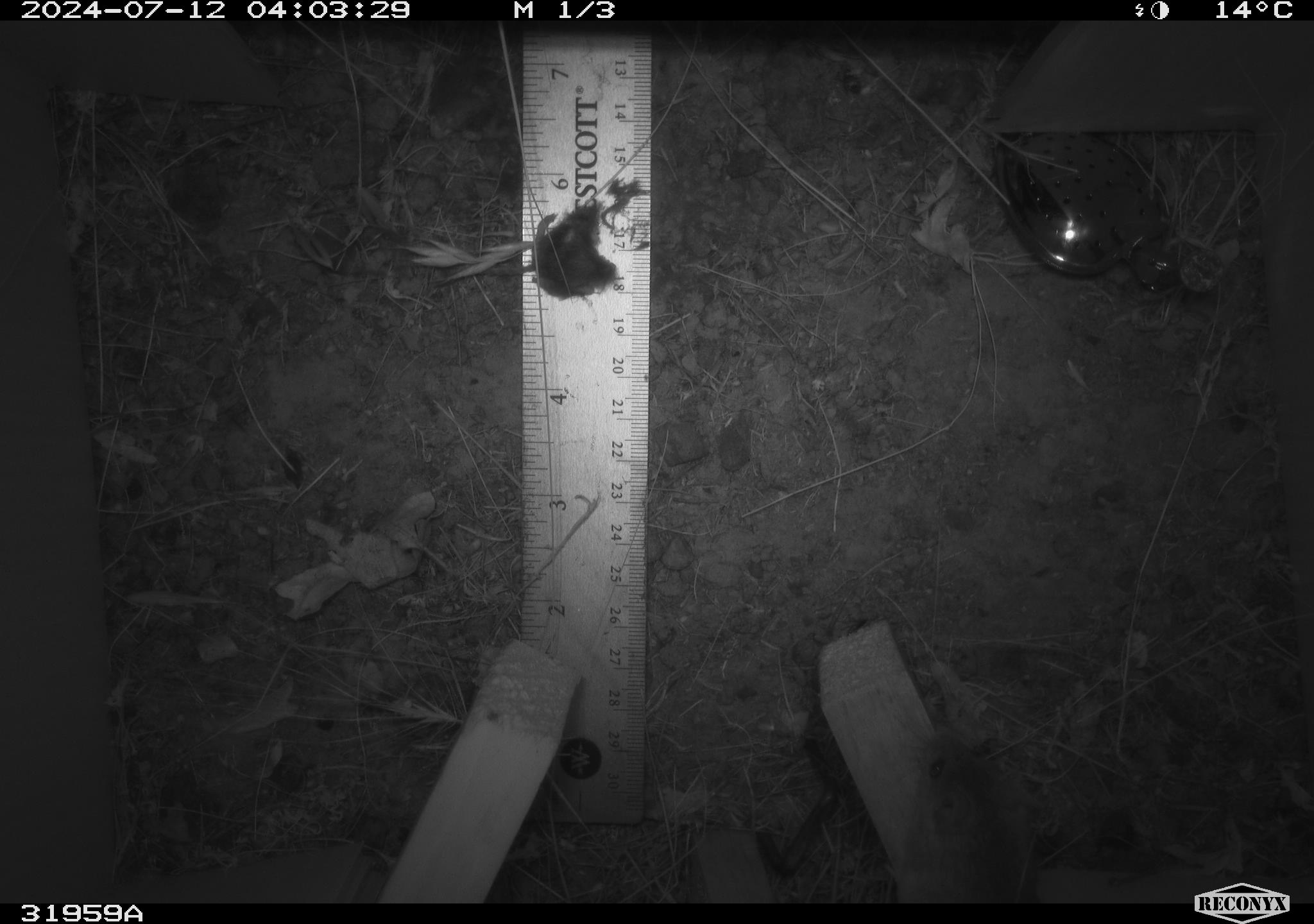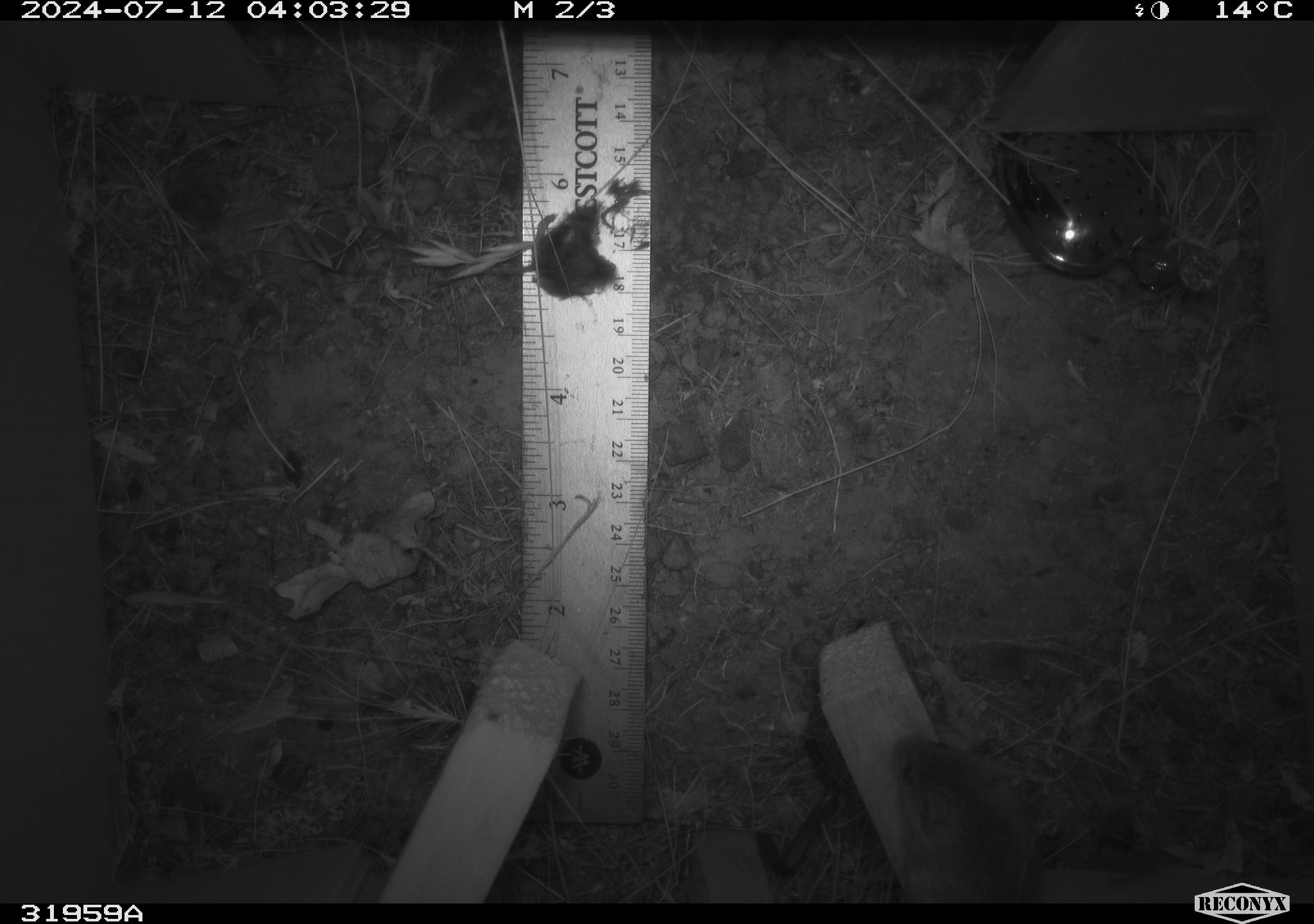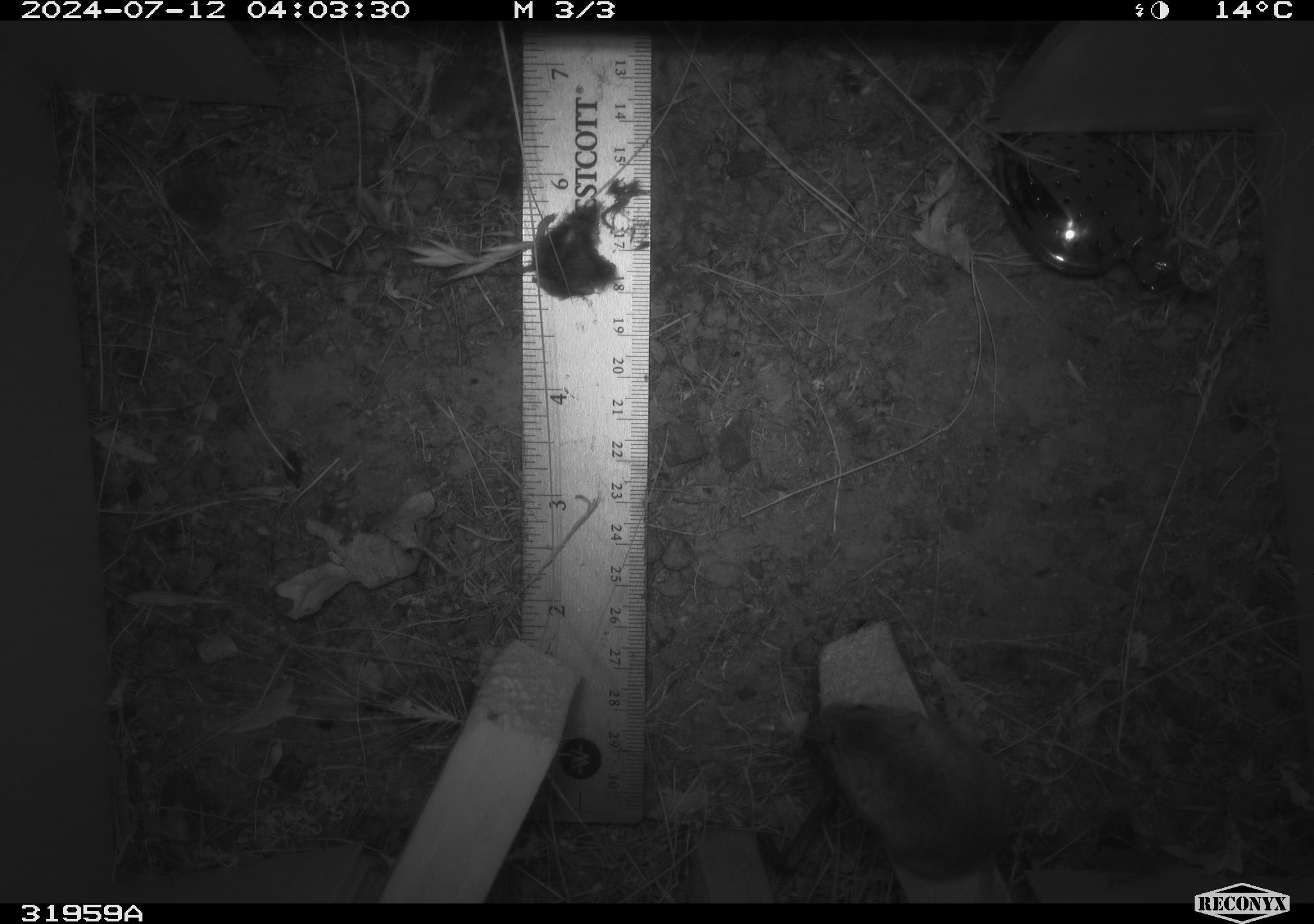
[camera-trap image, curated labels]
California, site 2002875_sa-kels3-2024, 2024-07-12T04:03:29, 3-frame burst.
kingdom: Animalia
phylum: Chordata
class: Mammalia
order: Rodentia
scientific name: Rodentia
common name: mouse species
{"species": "mouse species (Rodentia)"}